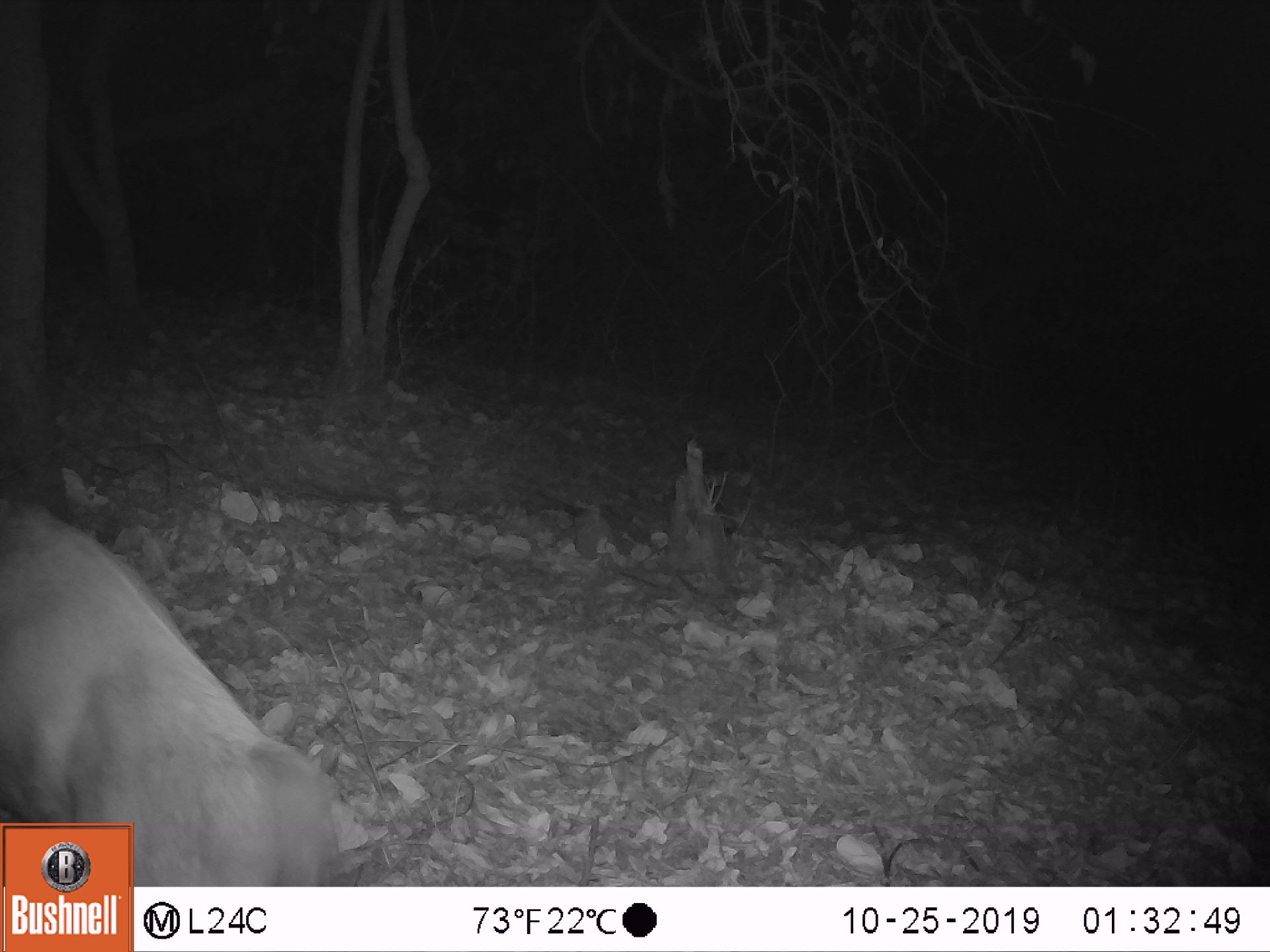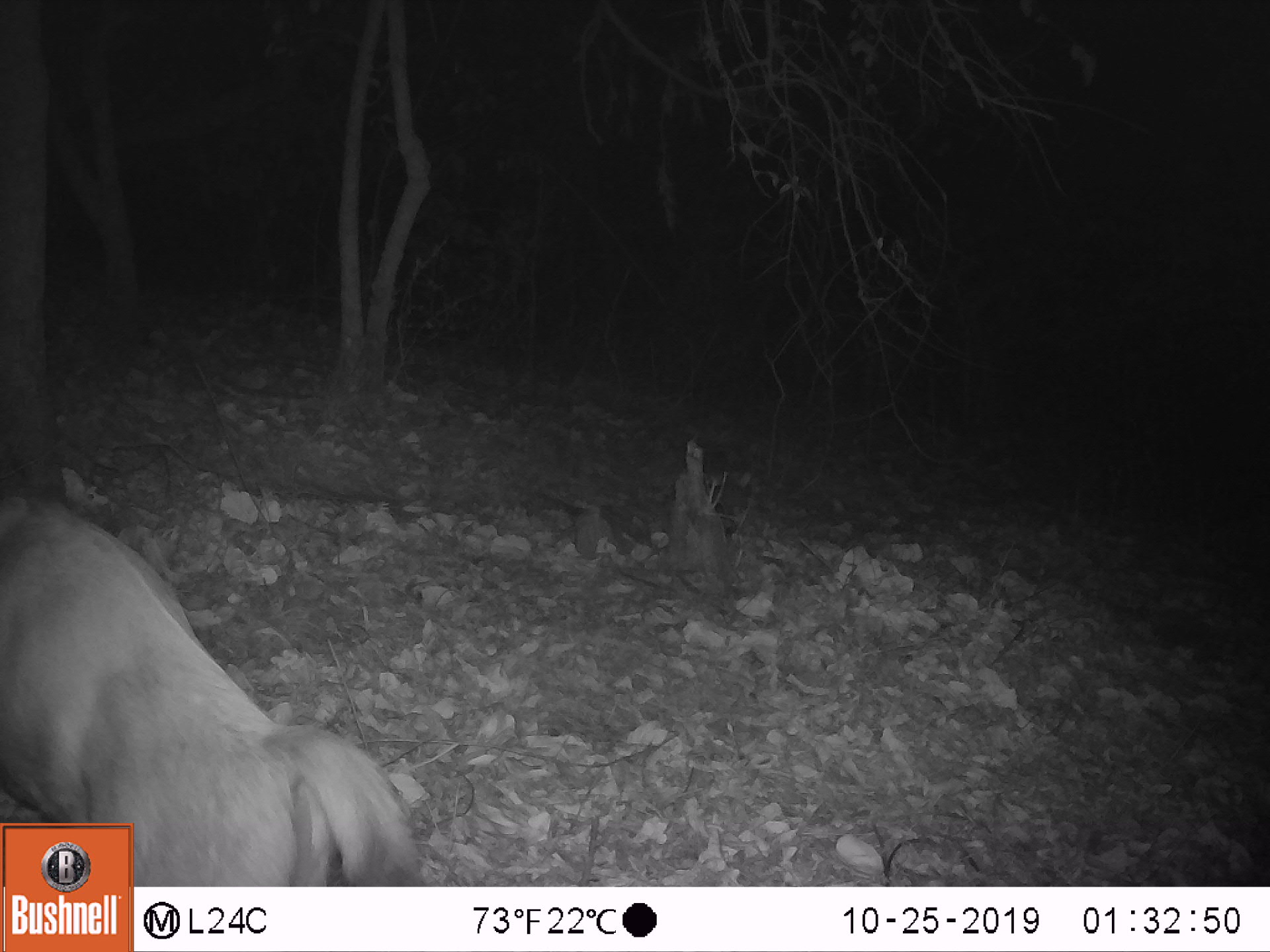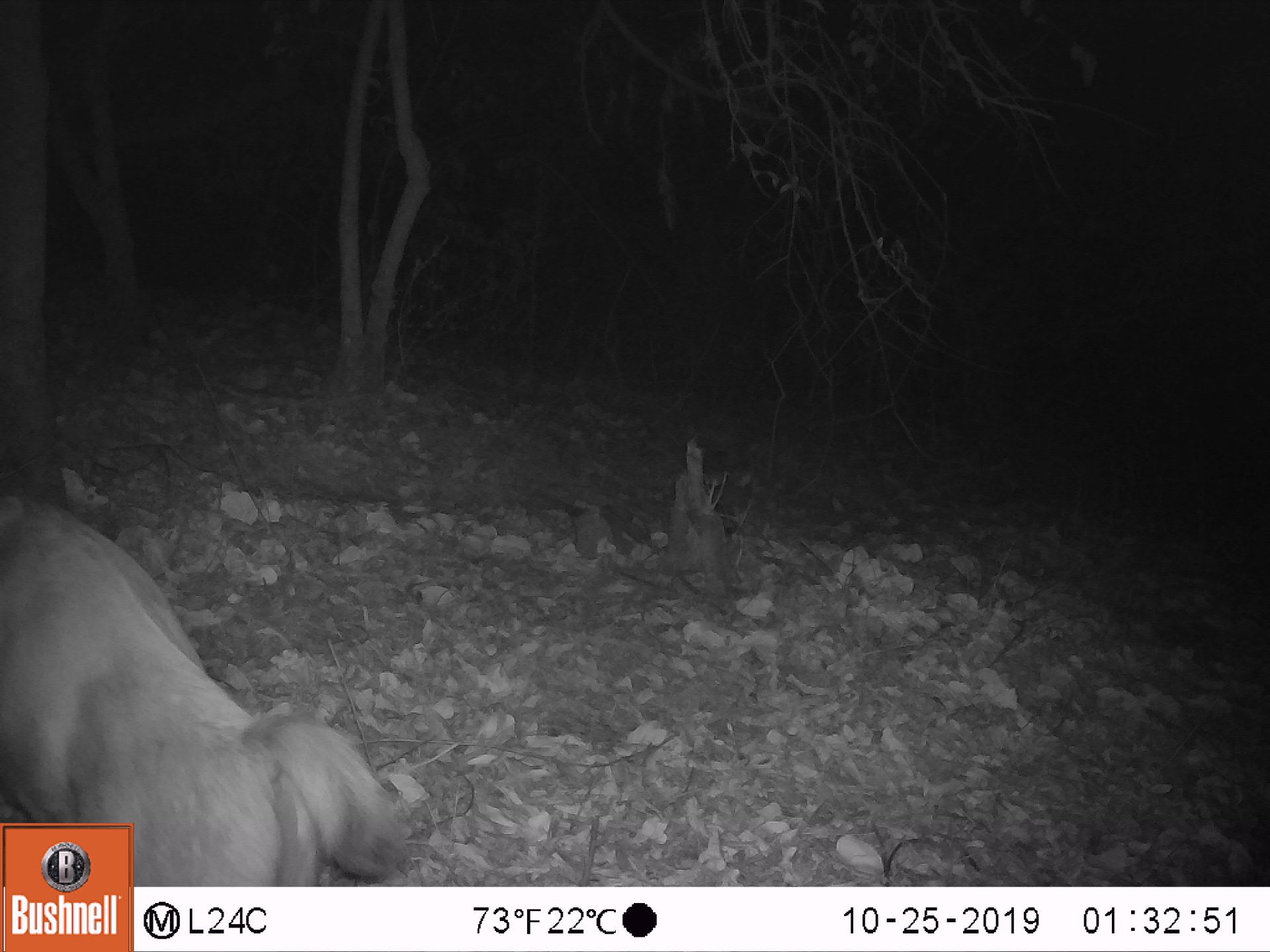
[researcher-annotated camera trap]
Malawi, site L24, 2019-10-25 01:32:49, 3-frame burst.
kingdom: Animalia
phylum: Chordata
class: Mammalia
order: Artiodactyla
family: Bovidae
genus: Tragelaphus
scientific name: Tragelaphus sylvaticus sylvaticus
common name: cape bushbuck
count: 1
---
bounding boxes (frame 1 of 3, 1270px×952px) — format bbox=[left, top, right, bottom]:
cape bushbuck: bbox=[2, 488, 362, 817]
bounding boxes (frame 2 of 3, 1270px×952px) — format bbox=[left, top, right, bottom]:
cape bushbuck: bbox=[3, 485, 416, 816]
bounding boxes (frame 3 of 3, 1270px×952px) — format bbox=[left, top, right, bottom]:
cape bushbuck: bbox=[0, 486, 399, 817]